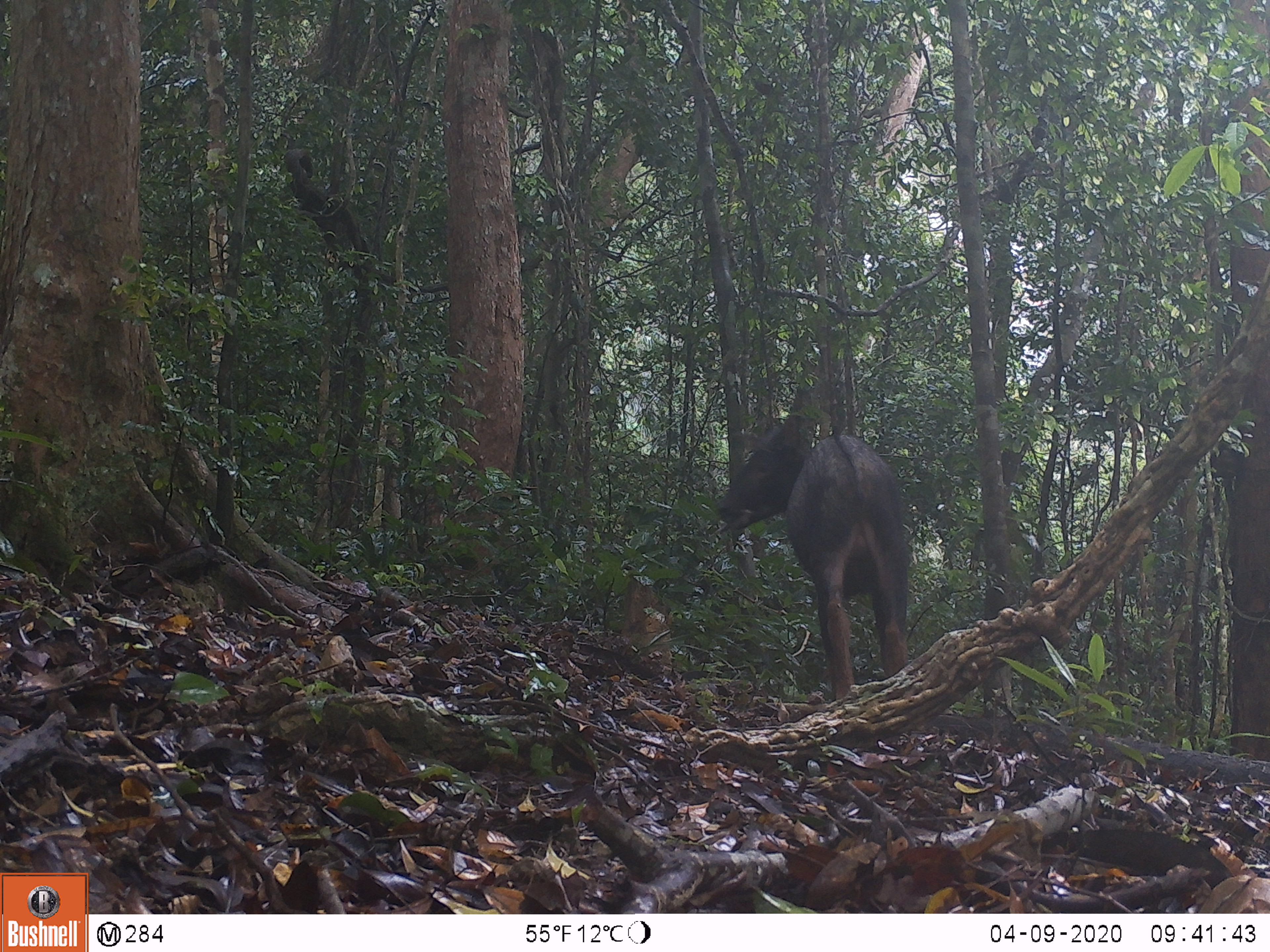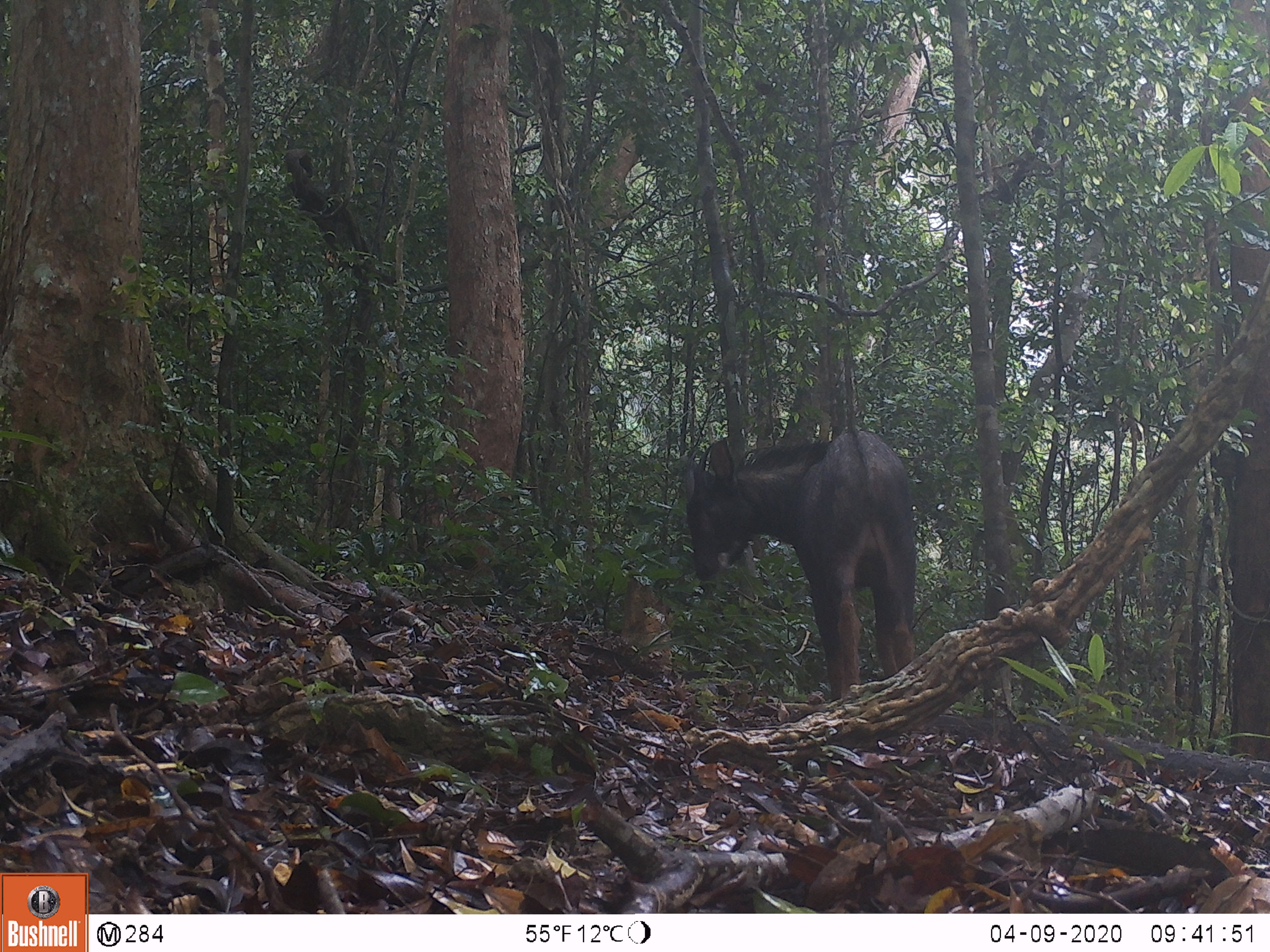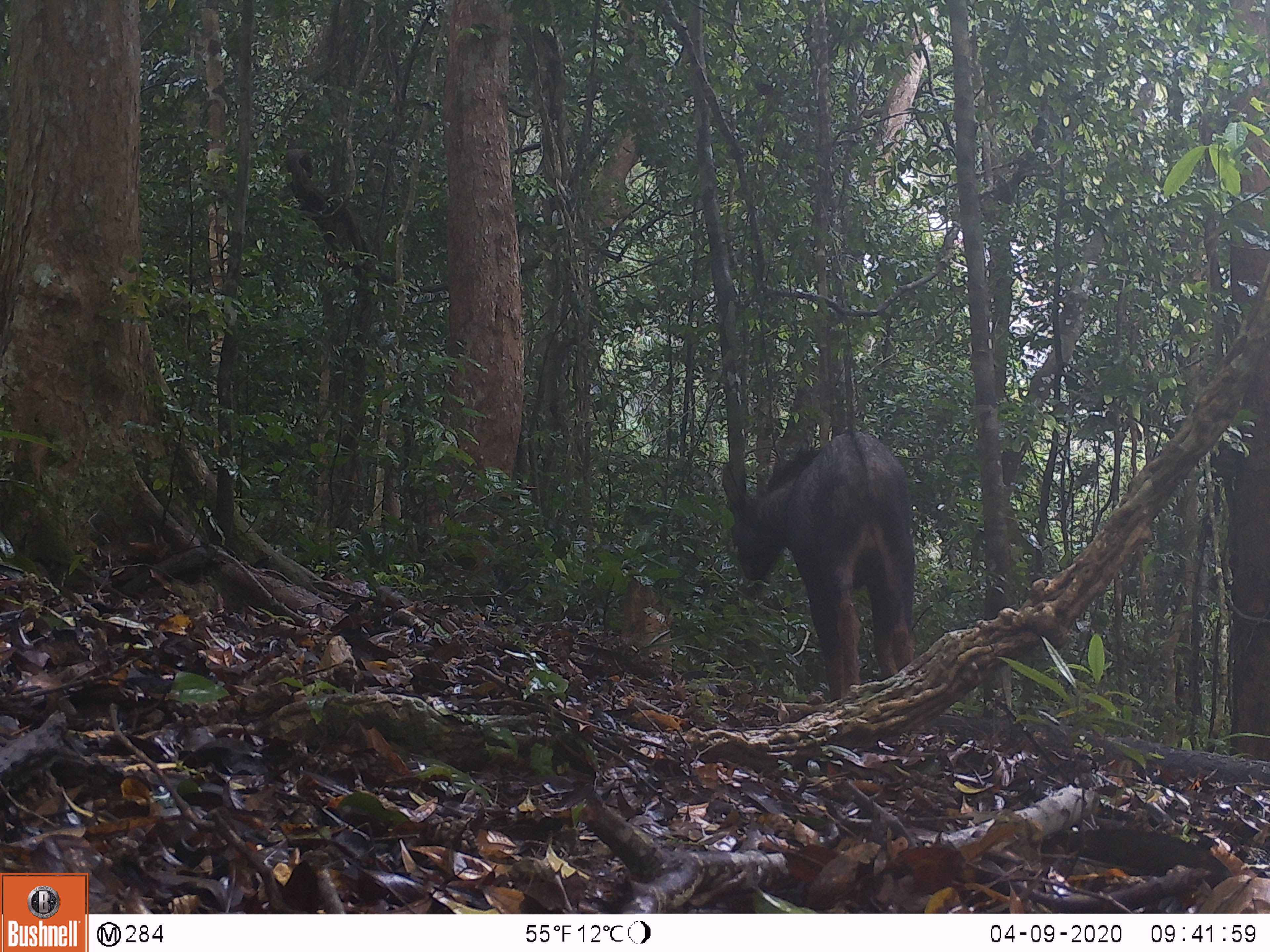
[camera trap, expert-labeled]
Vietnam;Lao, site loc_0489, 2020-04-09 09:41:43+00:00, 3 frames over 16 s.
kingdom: Animalia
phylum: Chordata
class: Mammalia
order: Artiodactyla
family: Bovidae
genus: Capricornis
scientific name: Capricornis sumatraensis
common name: chinese serow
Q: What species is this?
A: Chinese serow (Capricornis sumatraensis).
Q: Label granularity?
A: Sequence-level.